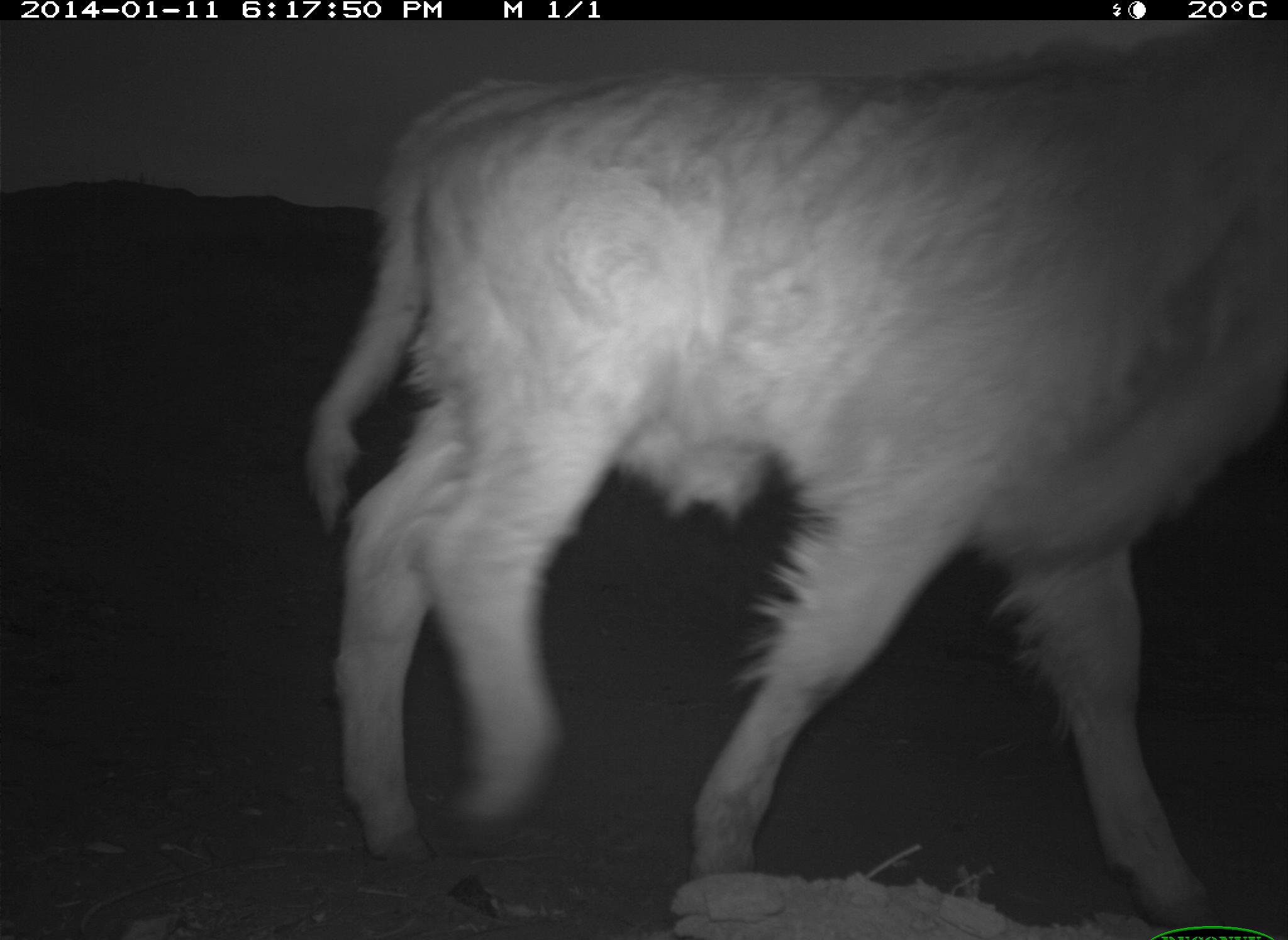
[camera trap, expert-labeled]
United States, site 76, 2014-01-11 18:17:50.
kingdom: Animalia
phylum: Chordata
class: Mammalia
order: Artiodactyla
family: Bovidae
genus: Bos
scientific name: Bos taurus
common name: cow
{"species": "cow (Bos taurus)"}